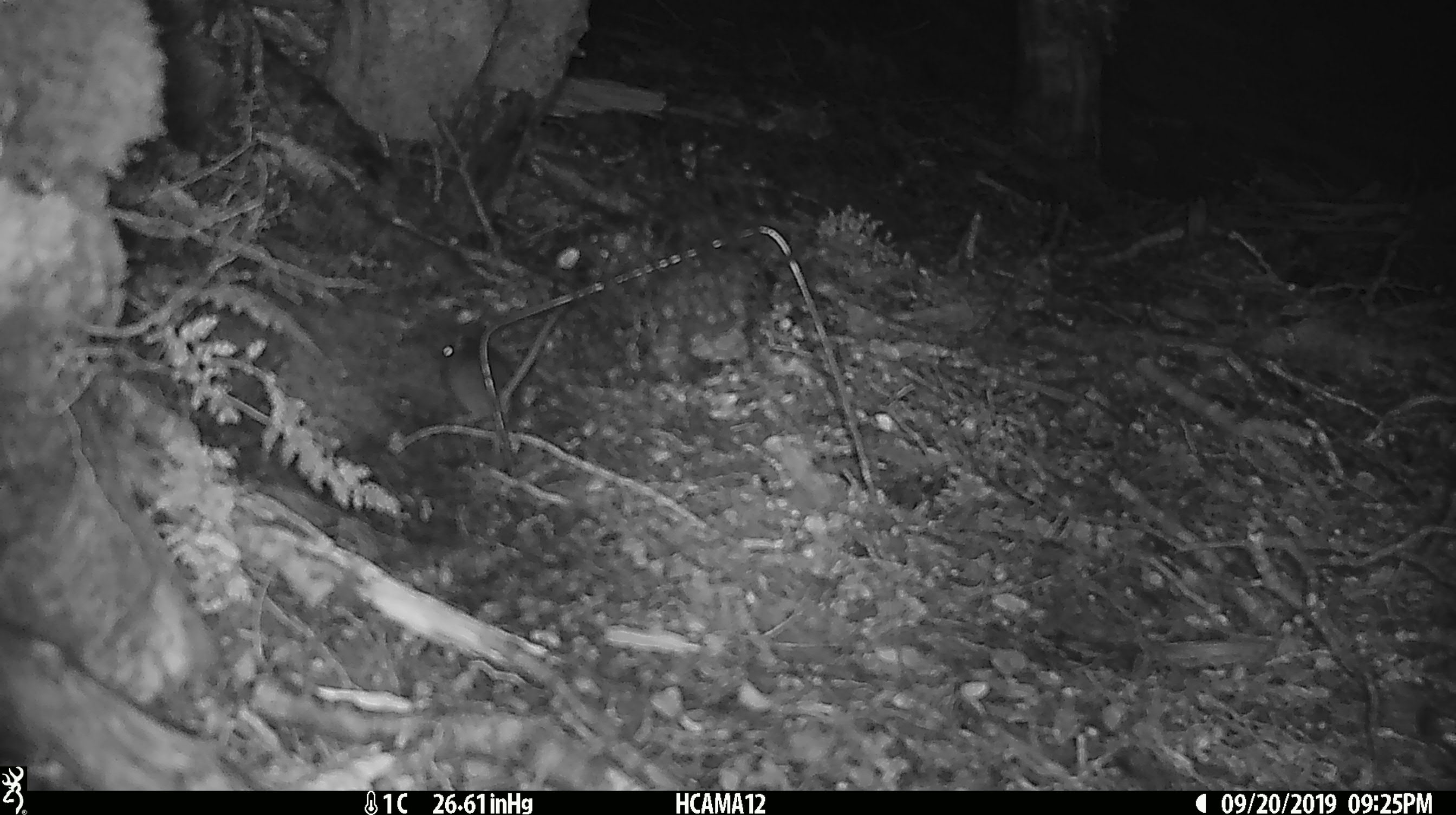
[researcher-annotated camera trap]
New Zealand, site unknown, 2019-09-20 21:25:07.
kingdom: Animalia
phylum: Chordata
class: Mammalia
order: Rodentia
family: Muridae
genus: Mus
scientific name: Mus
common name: mouse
Mouse (Mus).